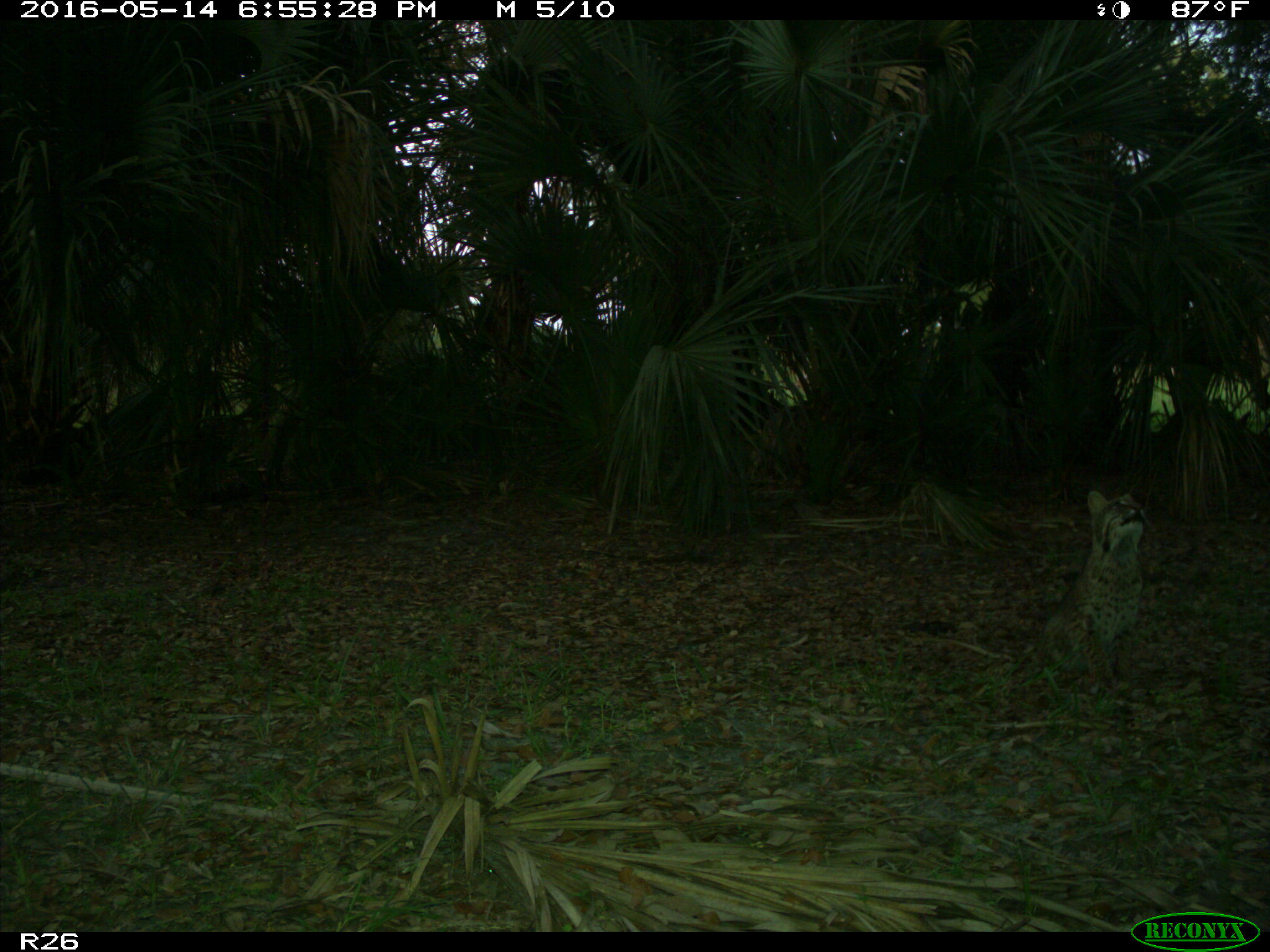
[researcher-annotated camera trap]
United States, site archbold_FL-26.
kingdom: Animalia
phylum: Chordata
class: Mammalia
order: Carnivora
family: Felidae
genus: Lynx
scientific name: Lynx rufus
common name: bobcat